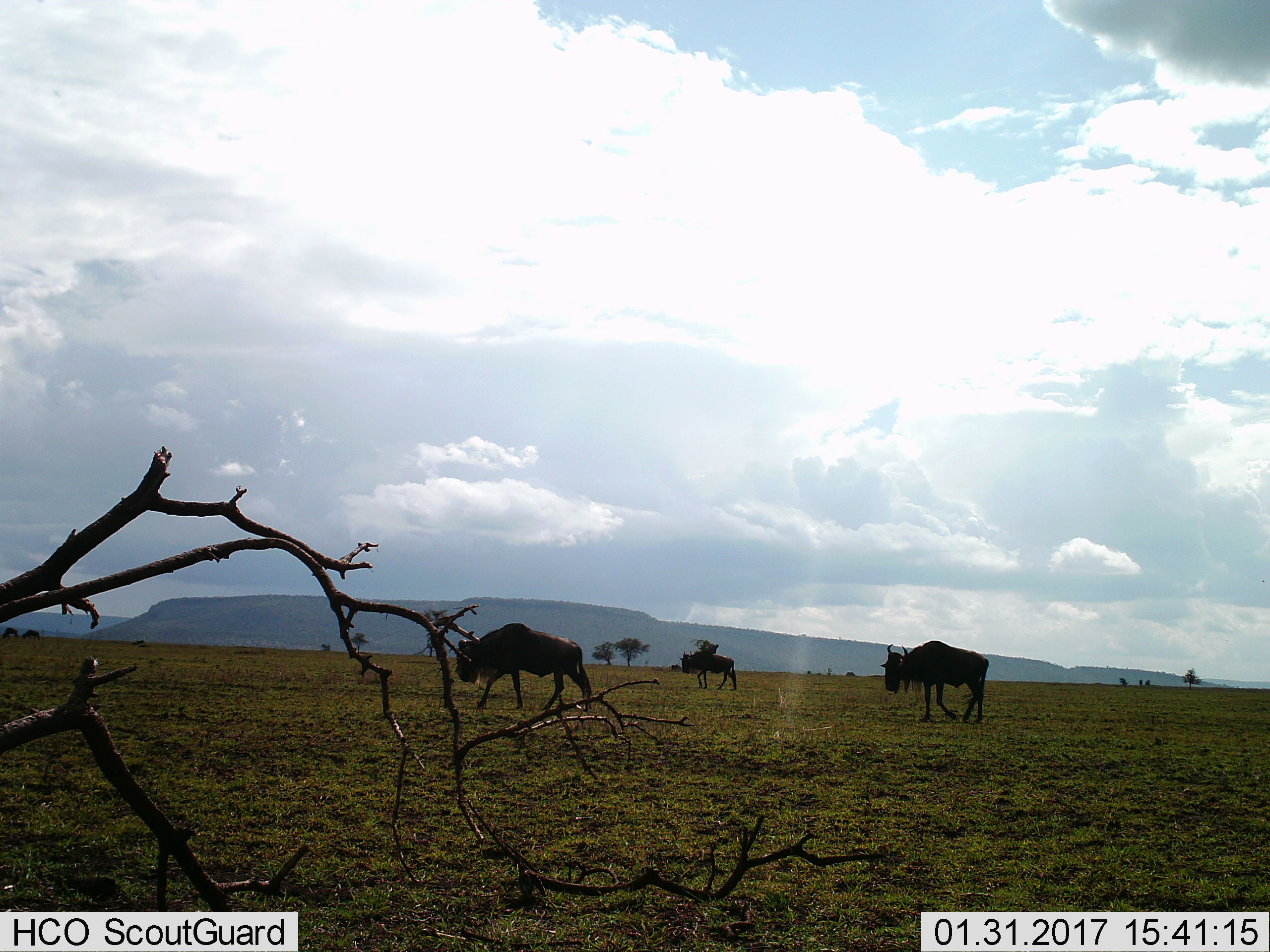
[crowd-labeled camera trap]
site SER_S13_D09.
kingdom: Animalia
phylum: Chordata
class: Mammalia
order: Artiodactyla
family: Bovidae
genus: Connochaetes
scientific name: Connochaetes taurinus taurinus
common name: blue wildebeest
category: wildebeestblue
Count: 3.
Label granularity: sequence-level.